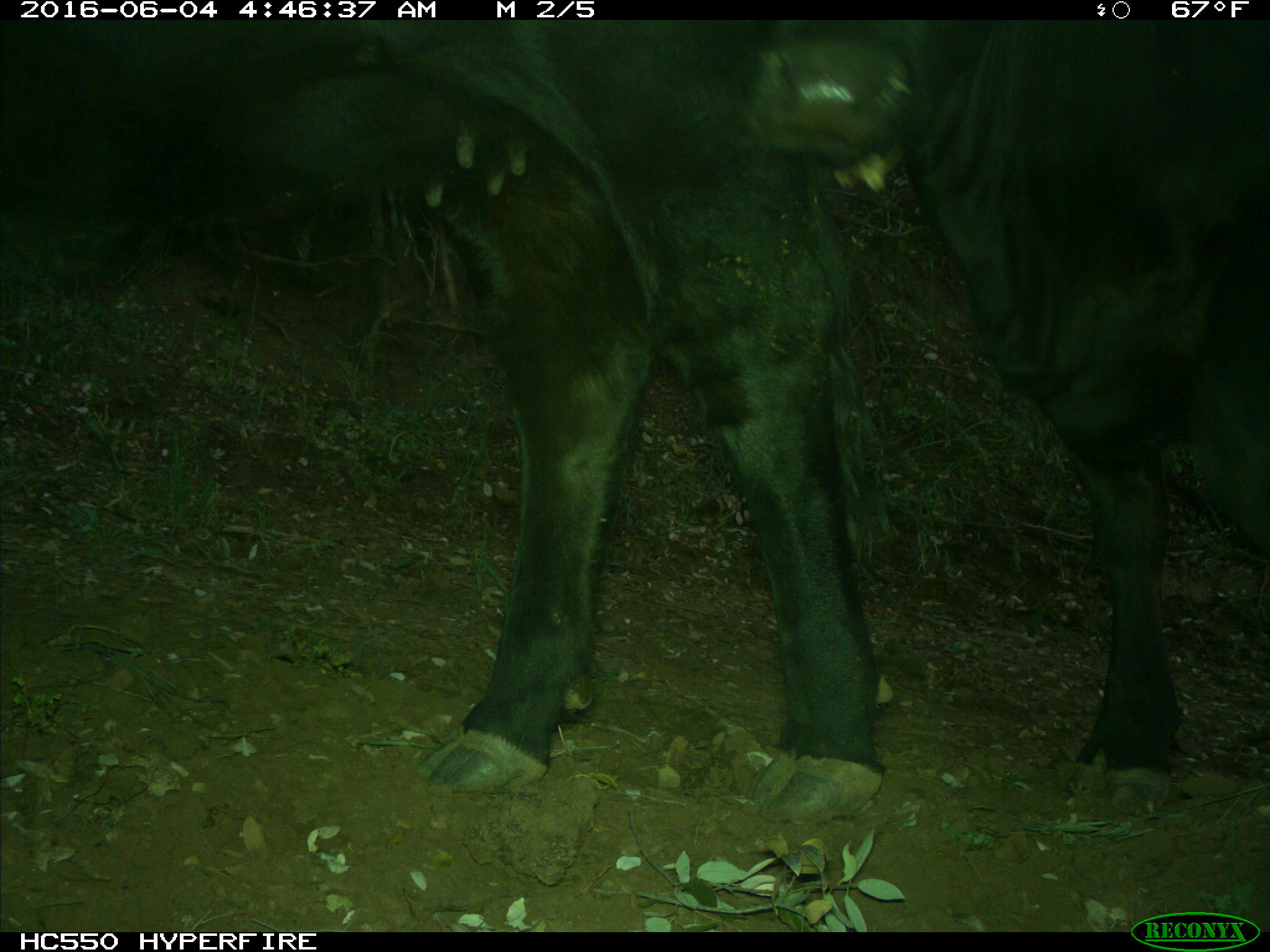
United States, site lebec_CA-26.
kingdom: Animalia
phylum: Chordata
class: Mammalia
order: Artiodactyla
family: Bovidae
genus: Bos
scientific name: Bos taurus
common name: domestic cow